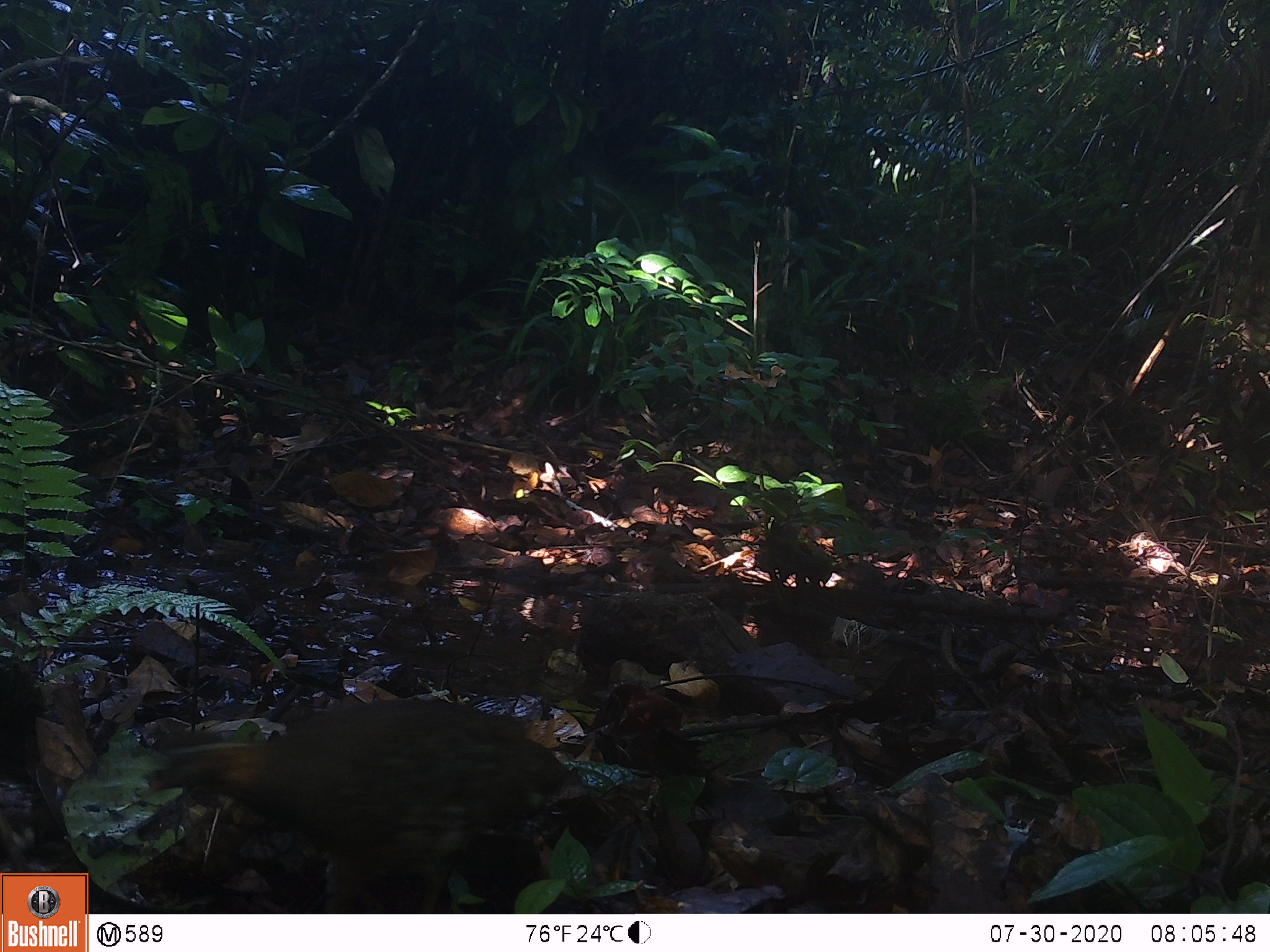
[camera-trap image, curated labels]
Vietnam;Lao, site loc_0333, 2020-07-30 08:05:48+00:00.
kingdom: Animalia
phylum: Chordata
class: Aves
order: Galliformes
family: Phasianidae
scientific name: Phasianidae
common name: partridge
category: unidentified partridge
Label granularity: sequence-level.